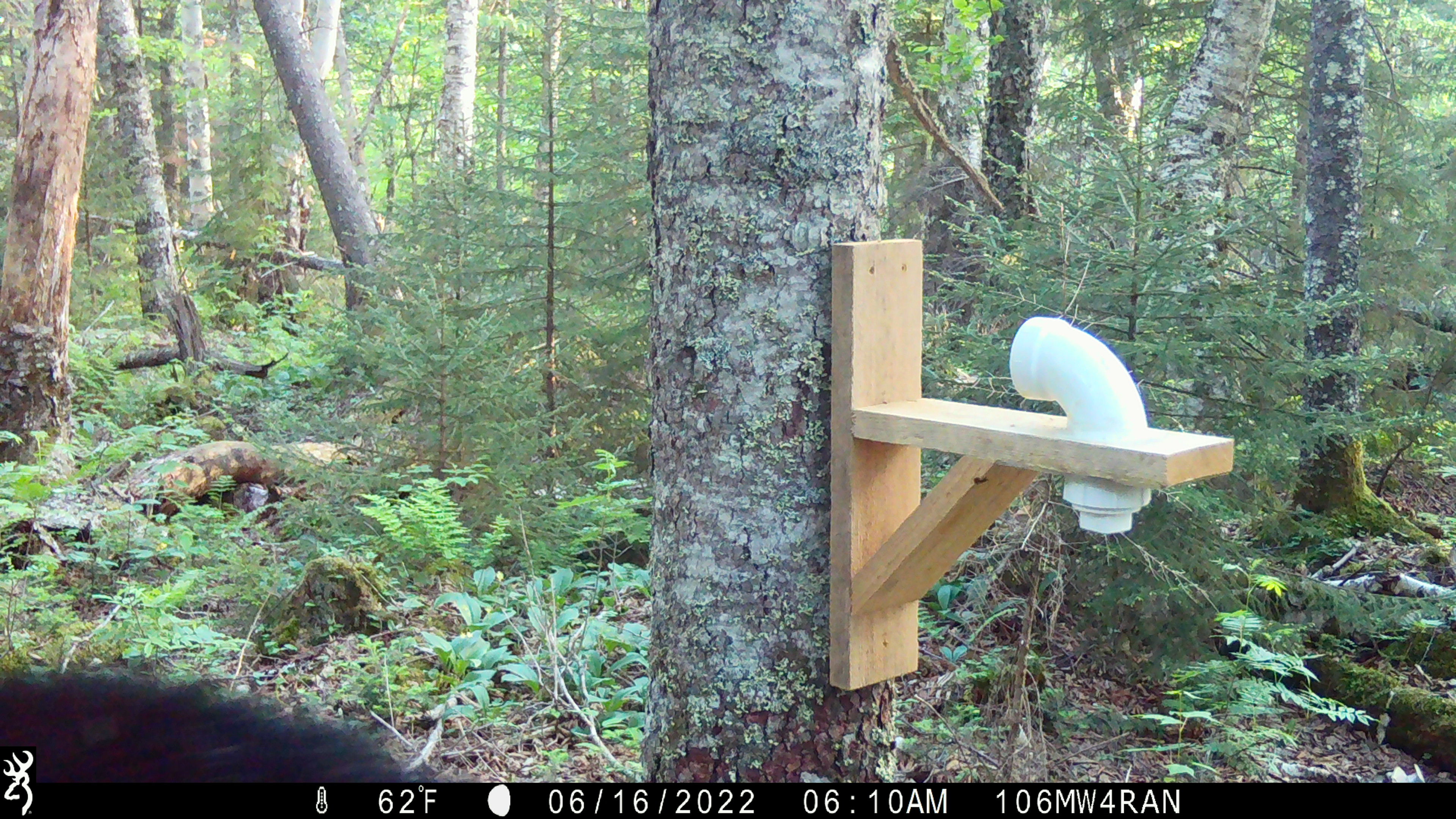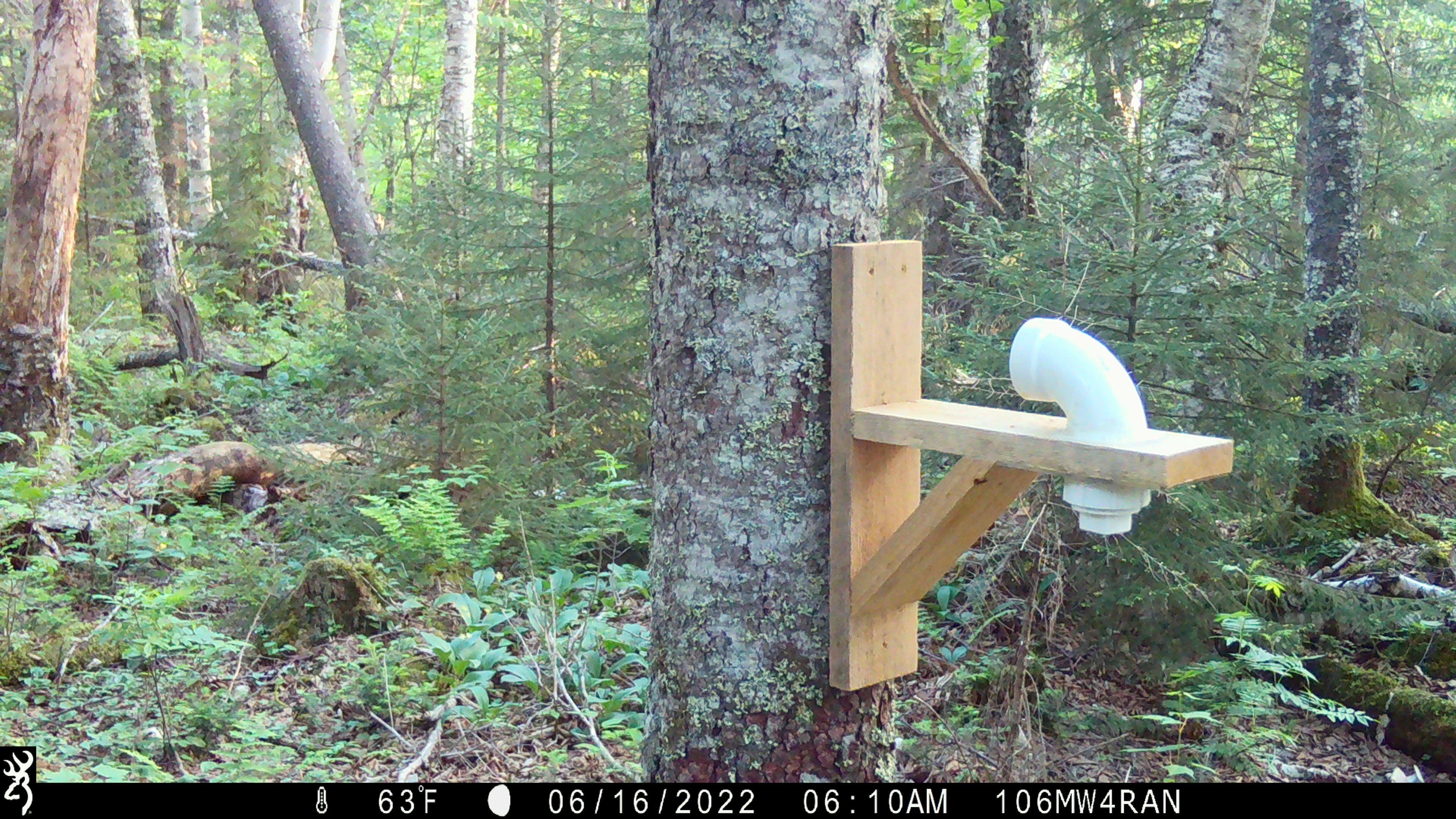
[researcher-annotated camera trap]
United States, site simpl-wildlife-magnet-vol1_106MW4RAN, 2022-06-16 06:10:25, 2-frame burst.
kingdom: Animalia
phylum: Chordata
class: Mammalia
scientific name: Mammalia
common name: mammal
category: mammal sp.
Mammal sp. (mammal) (Mammalia).